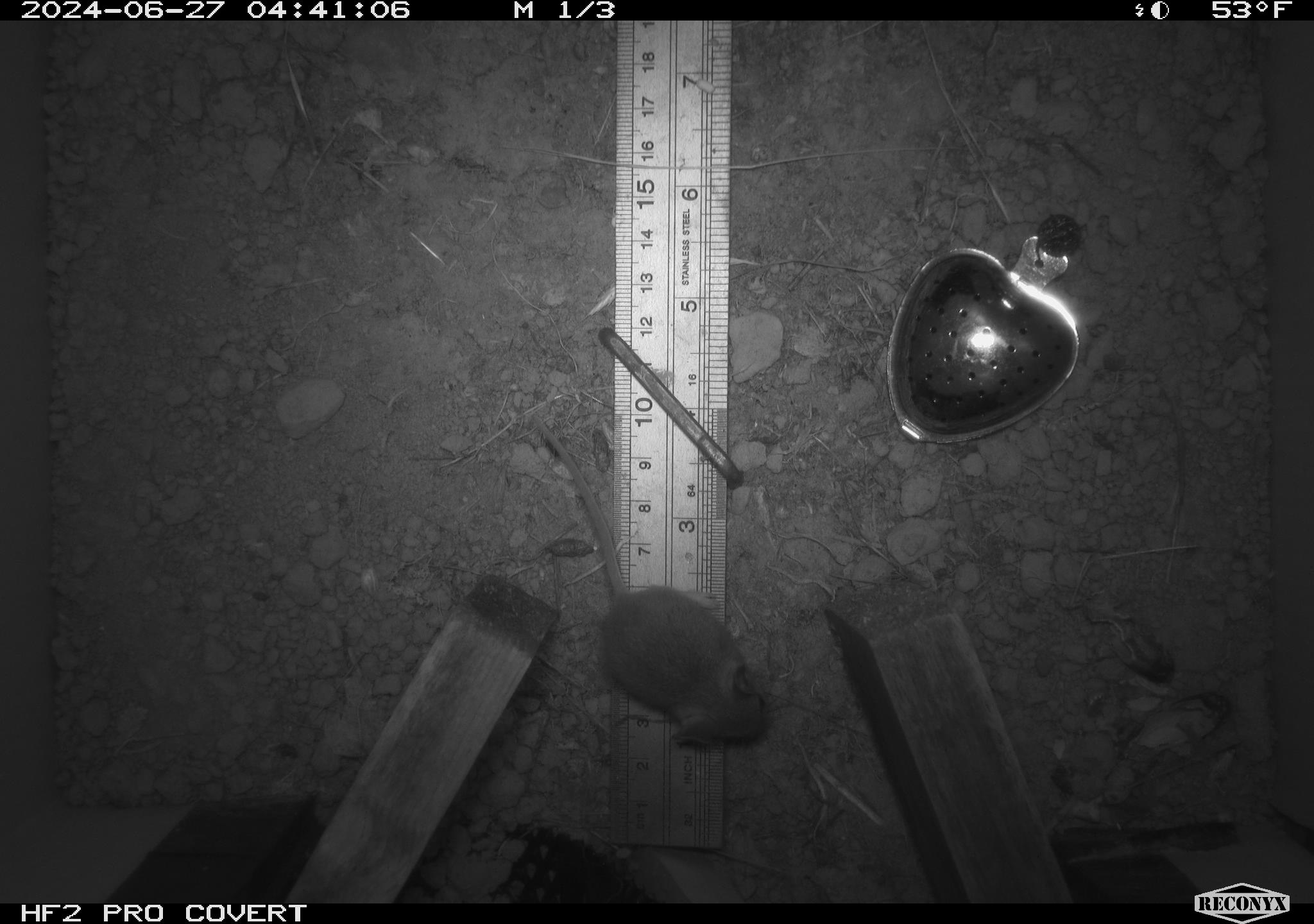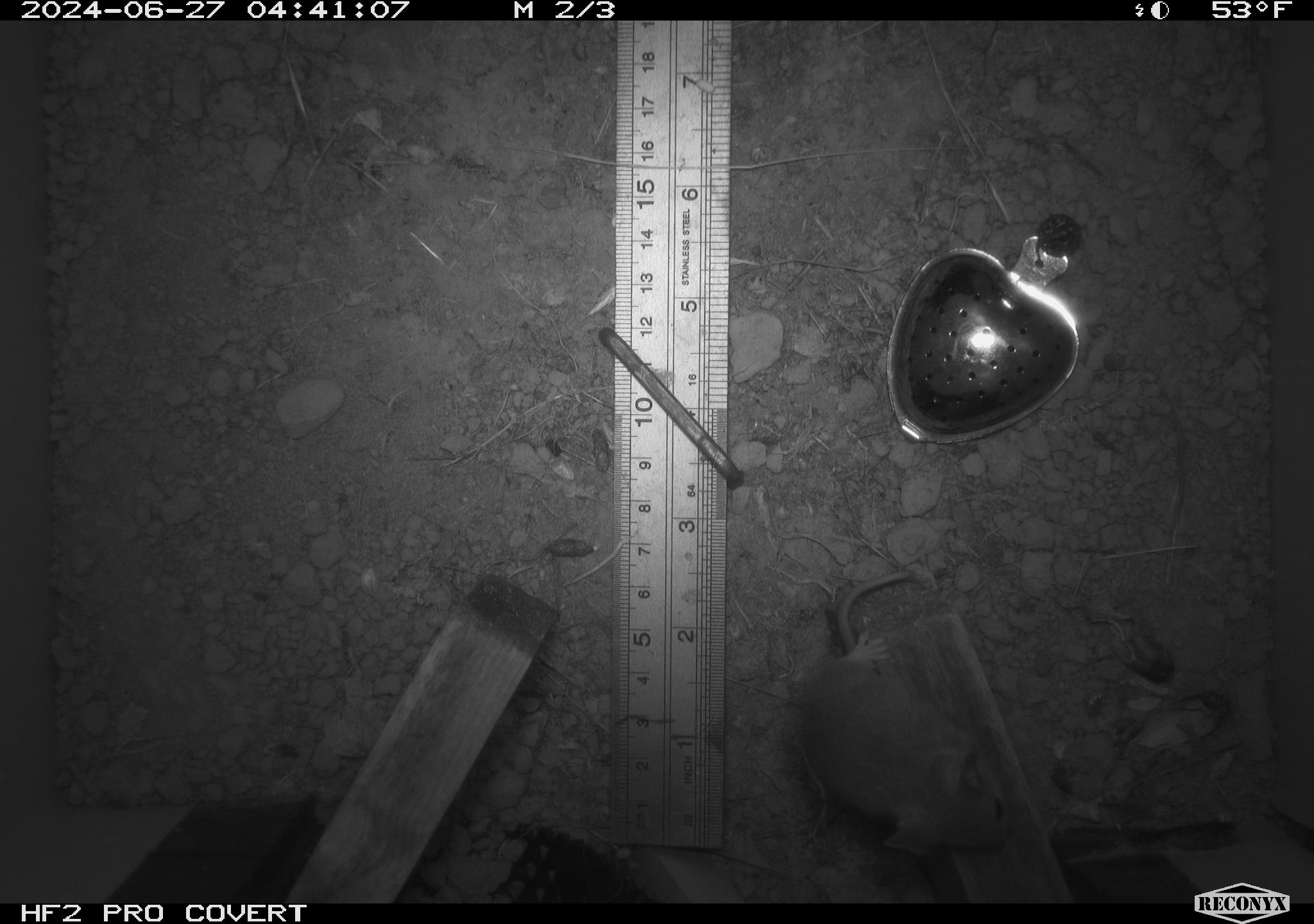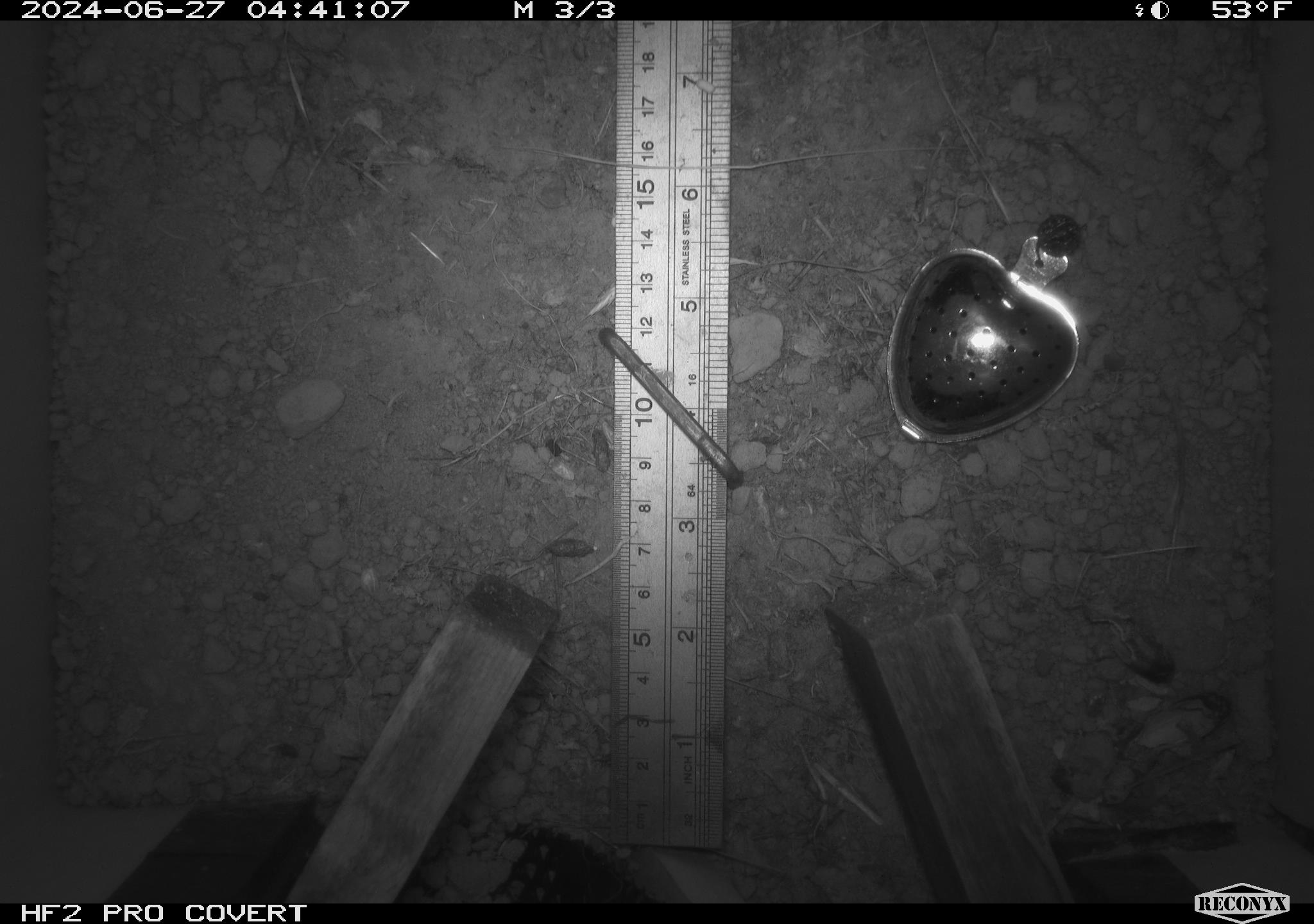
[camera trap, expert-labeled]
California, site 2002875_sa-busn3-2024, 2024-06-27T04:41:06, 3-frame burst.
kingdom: Animalia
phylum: Chordata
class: Mammalia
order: Rodentia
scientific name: Rodentia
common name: mouse species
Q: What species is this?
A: Mouse species (Rodentia).